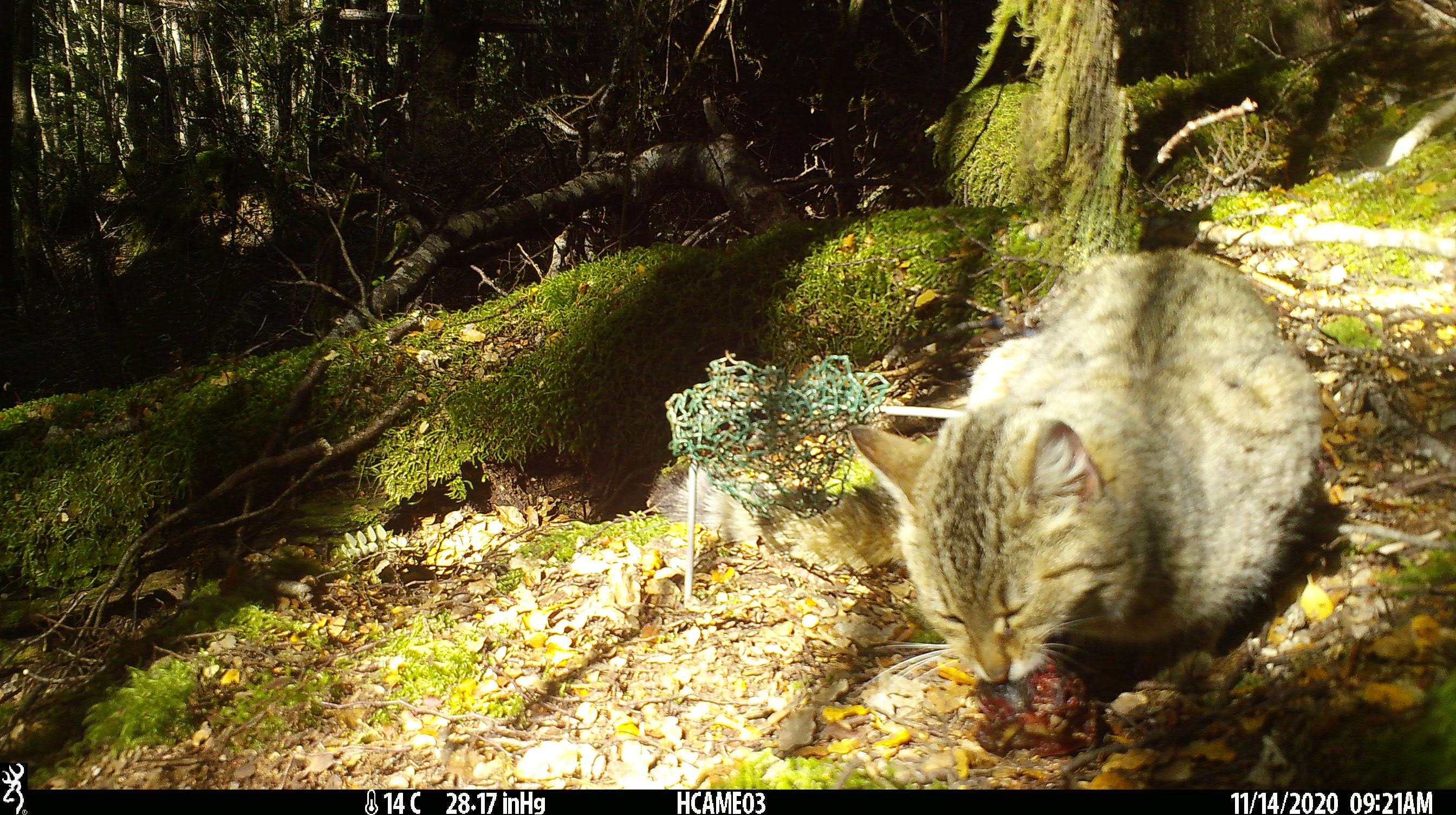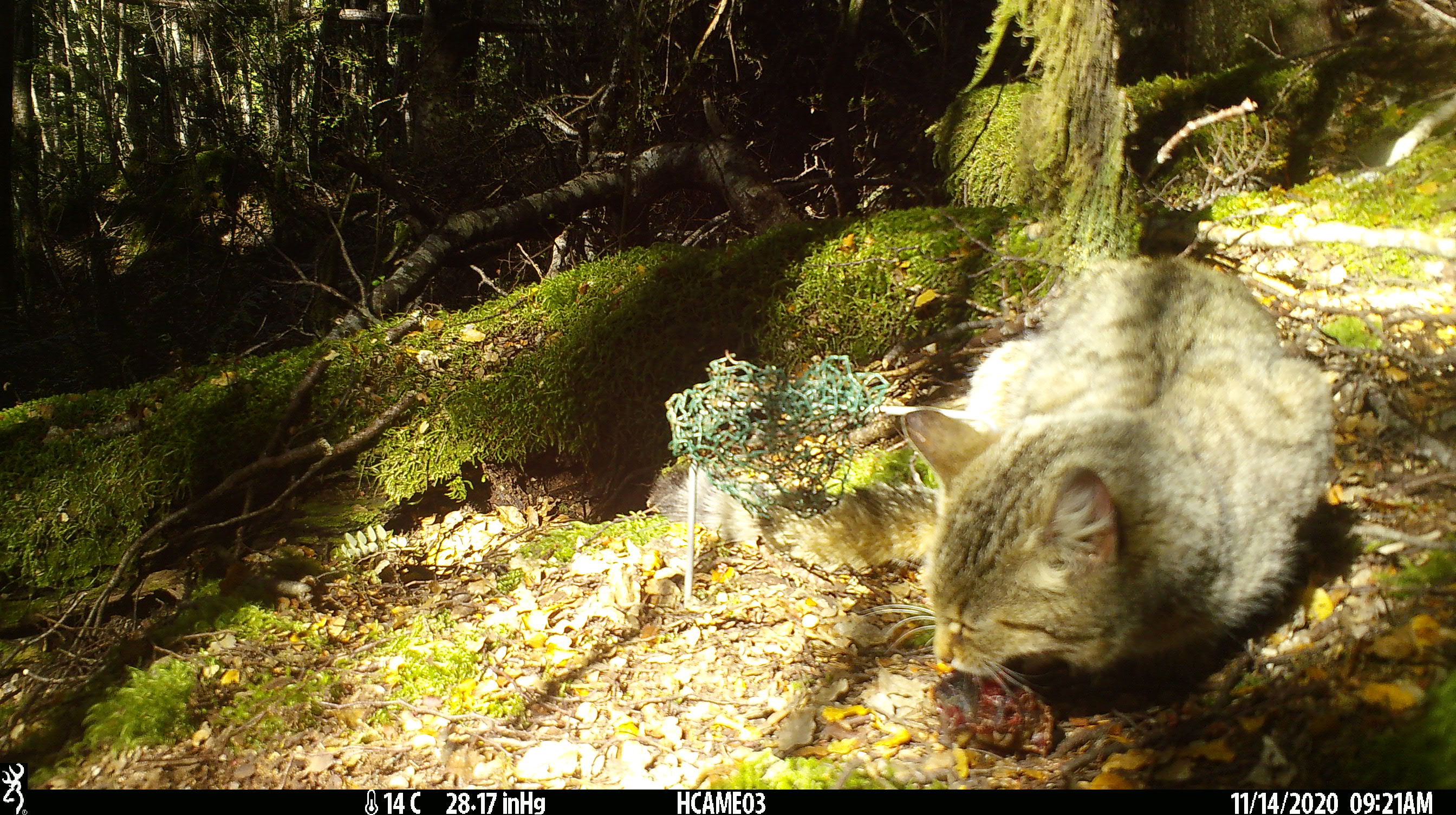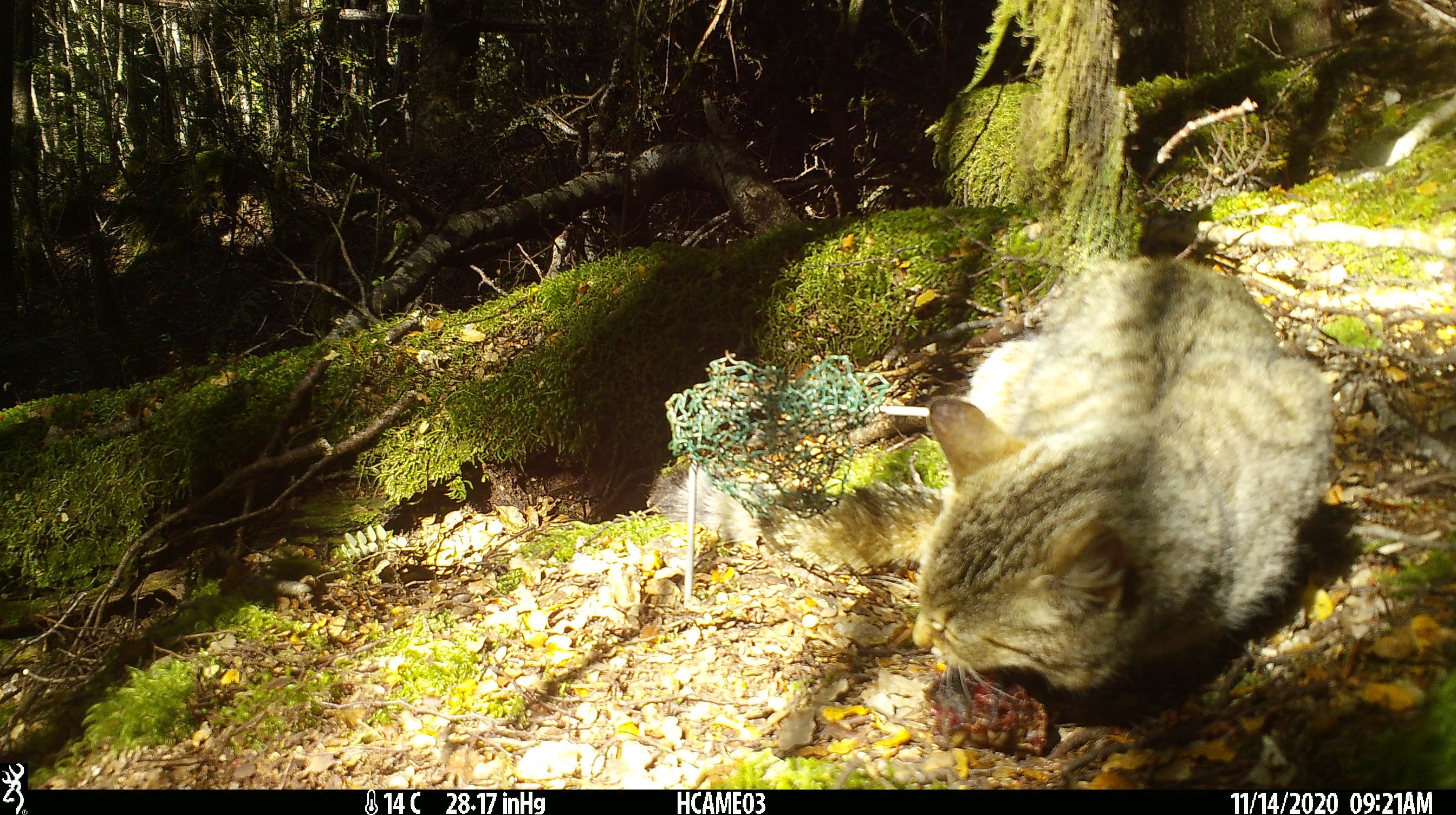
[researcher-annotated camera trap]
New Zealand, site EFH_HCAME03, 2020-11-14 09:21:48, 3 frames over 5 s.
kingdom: Animalia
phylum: Chordata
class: Mammalia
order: Carnivora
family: Felidae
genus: Felis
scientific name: Felis catus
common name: domestic cat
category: cat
Cat (domestic cat) (Felis catus).